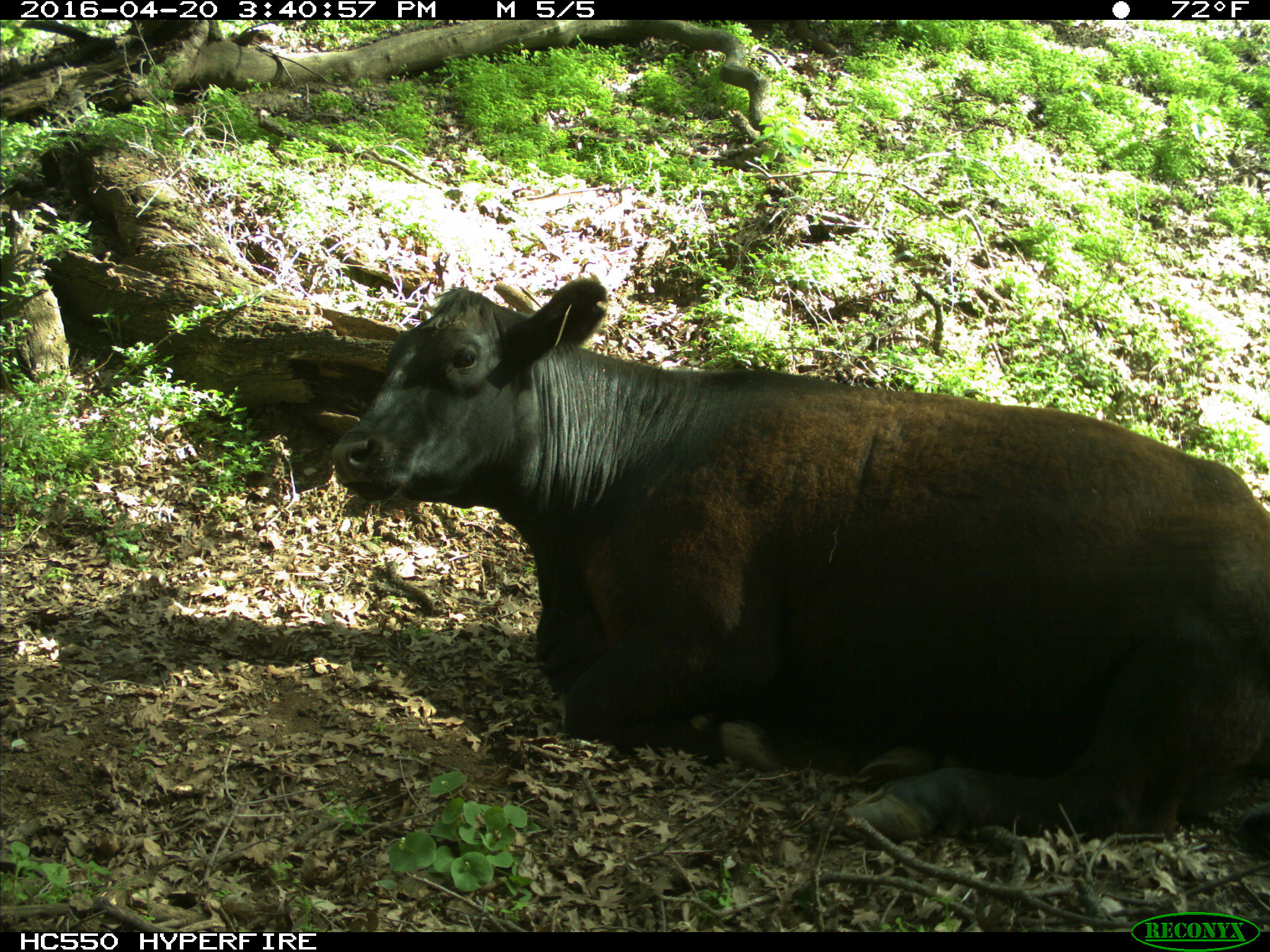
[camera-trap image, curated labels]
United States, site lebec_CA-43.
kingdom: Animalia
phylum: Chordata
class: Mammalia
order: Artiodactyla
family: Bovidae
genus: Bos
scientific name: Bos taurus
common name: domestic cow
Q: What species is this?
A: Bos taurus (domestic cow).